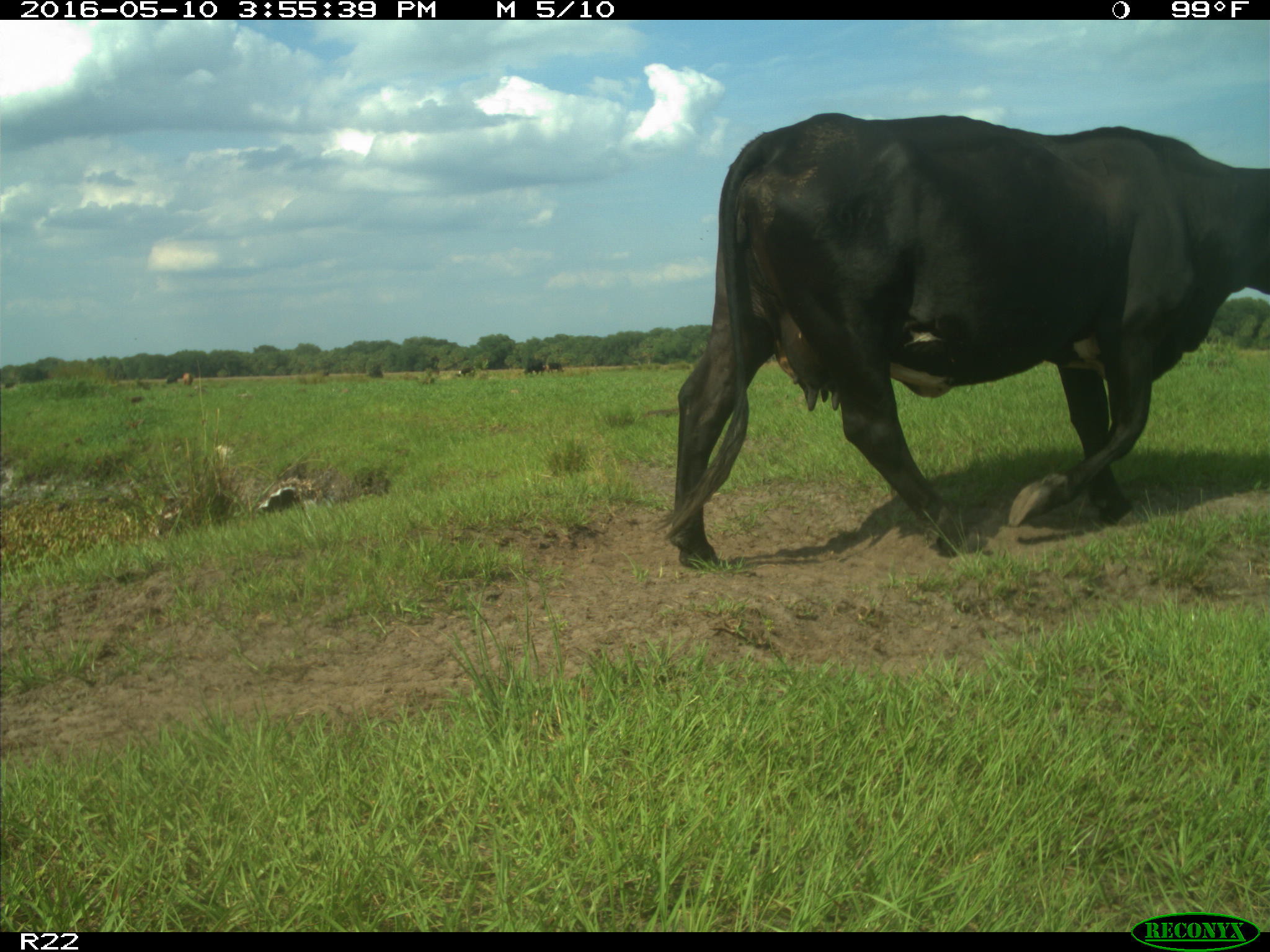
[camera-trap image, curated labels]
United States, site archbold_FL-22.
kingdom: Animalia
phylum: Chordata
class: Mammalia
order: Artiodactyla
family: Bovidae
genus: Bos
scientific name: Bos taurus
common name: domestic cow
Bos taurus (domestic cow).